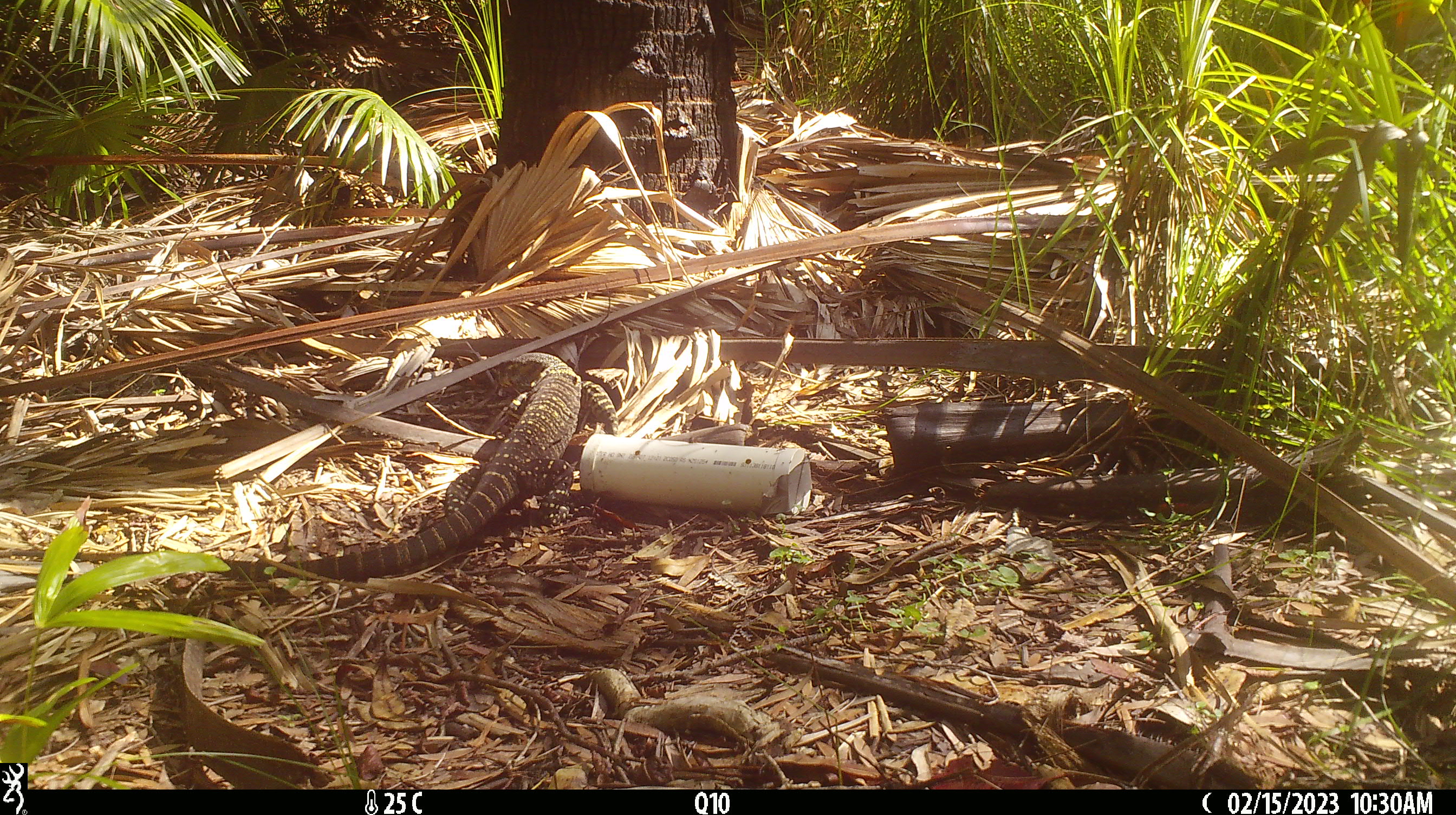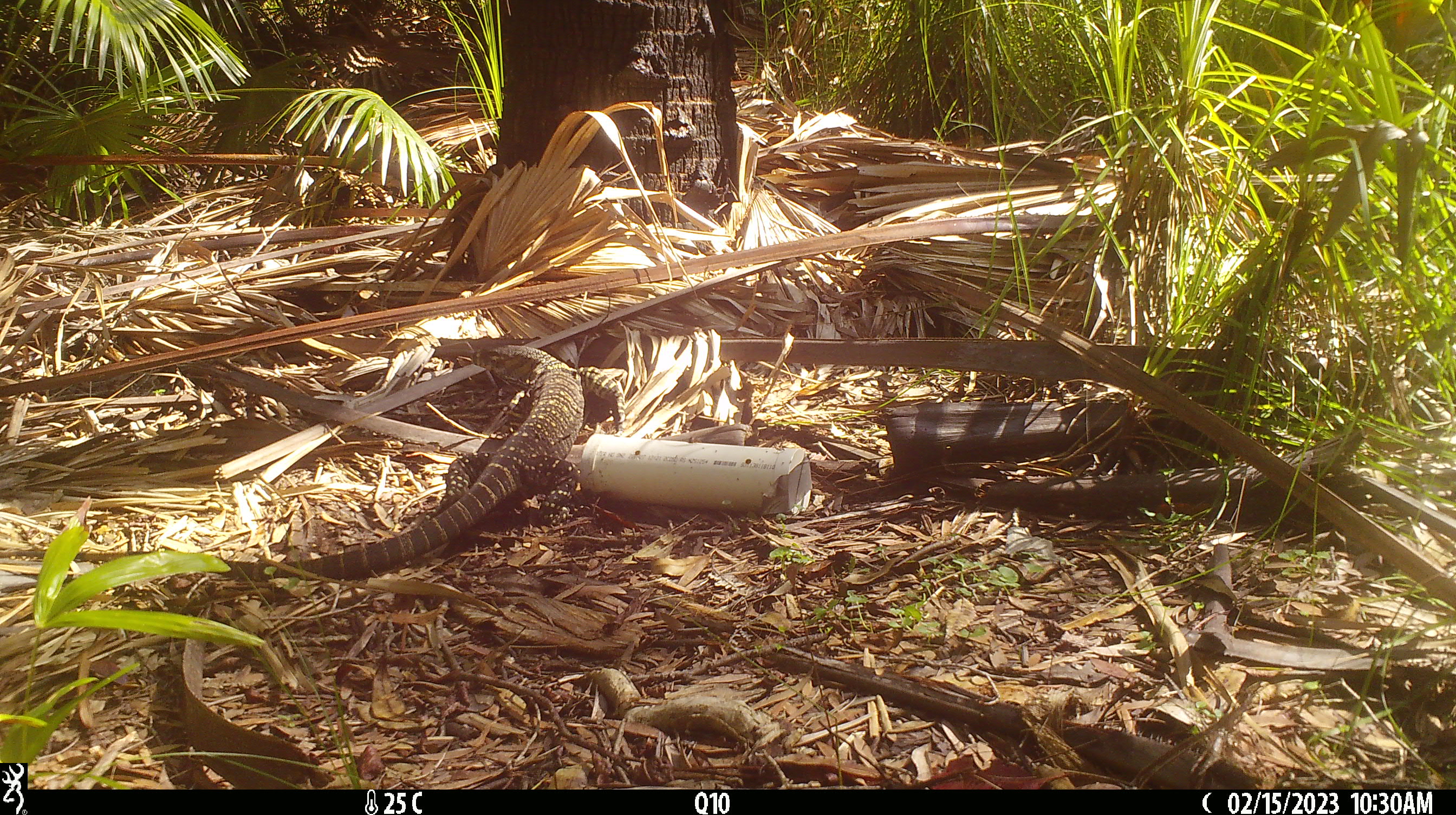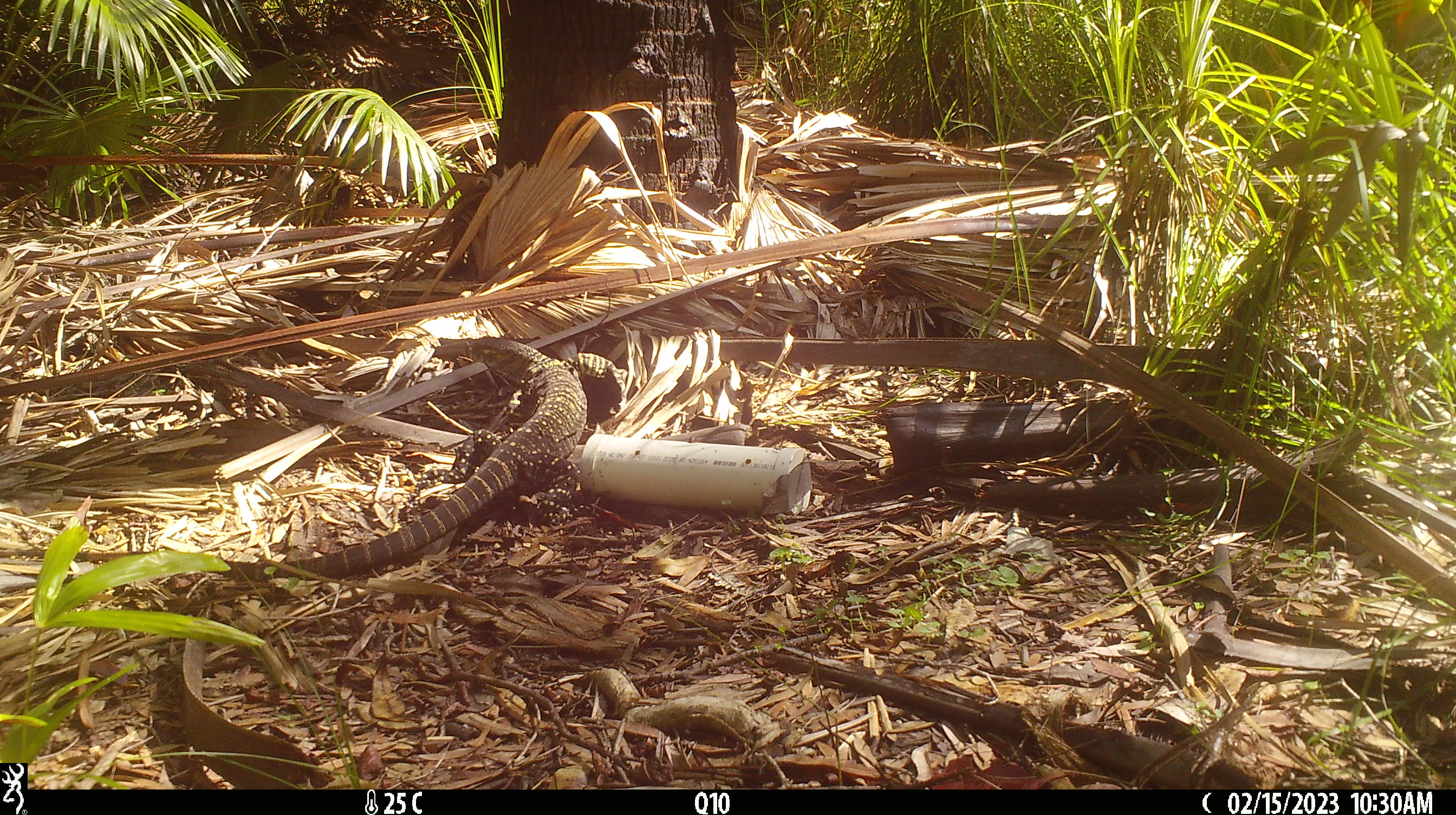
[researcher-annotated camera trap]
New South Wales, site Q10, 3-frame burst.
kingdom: Animalia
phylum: Chordata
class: Reptilia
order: Squamata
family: Varanidae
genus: Varanus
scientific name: Varanus varius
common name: lace monitor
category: goanna